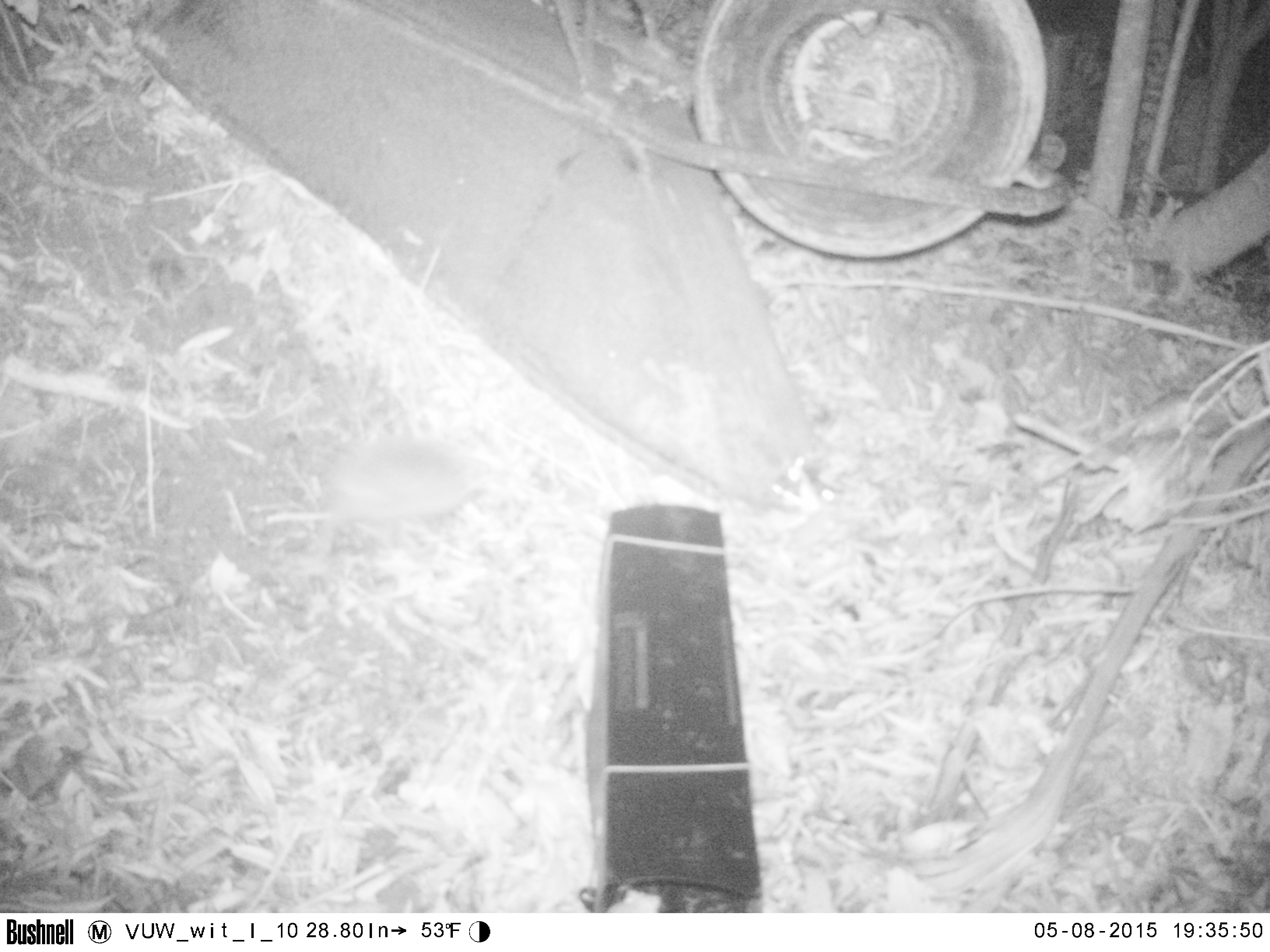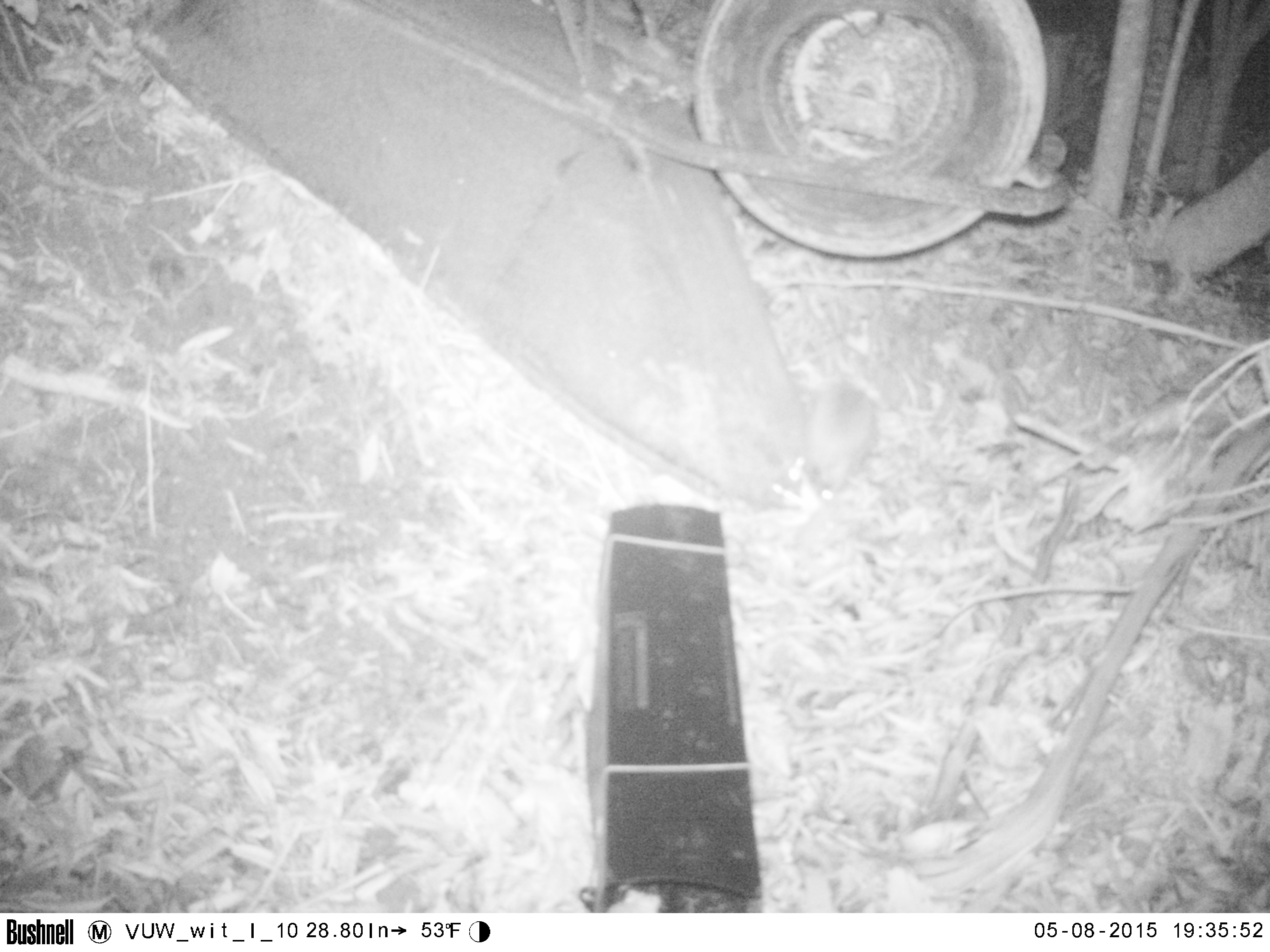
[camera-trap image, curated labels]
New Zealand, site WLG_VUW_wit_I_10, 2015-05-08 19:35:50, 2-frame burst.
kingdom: Animalia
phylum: Chordata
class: Mammalia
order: Eulipotyphla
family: Erinaceidae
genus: Erinaceus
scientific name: Erinaceus europaeus europaeus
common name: european hedgehog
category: hedgehog